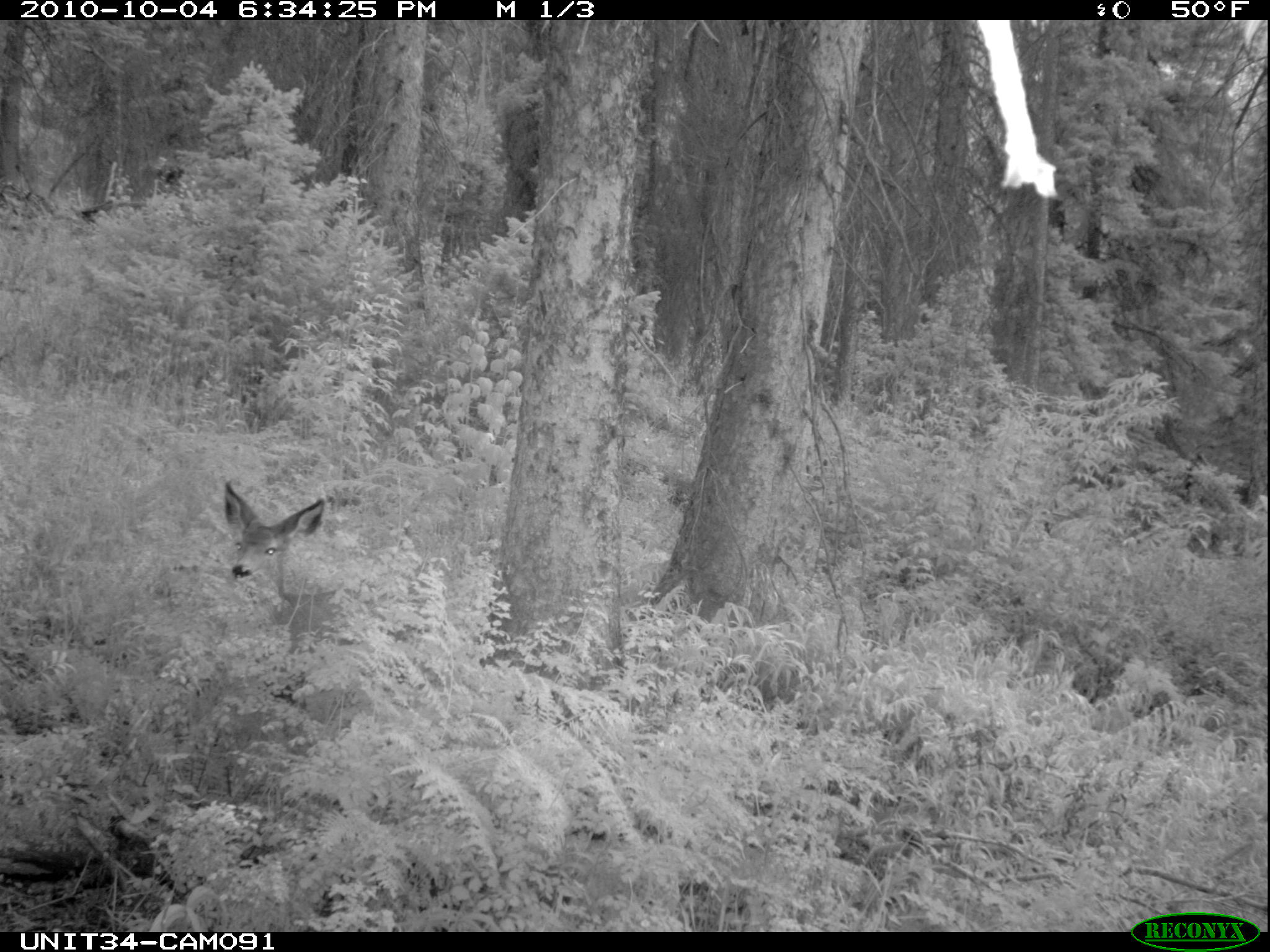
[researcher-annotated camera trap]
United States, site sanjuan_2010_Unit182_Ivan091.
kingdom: Animalia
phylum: Chordata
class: Mammalia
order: Artiodactyla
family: Cervidae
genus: Odocoileus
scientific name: Odocoileus hemionus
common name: mule deer